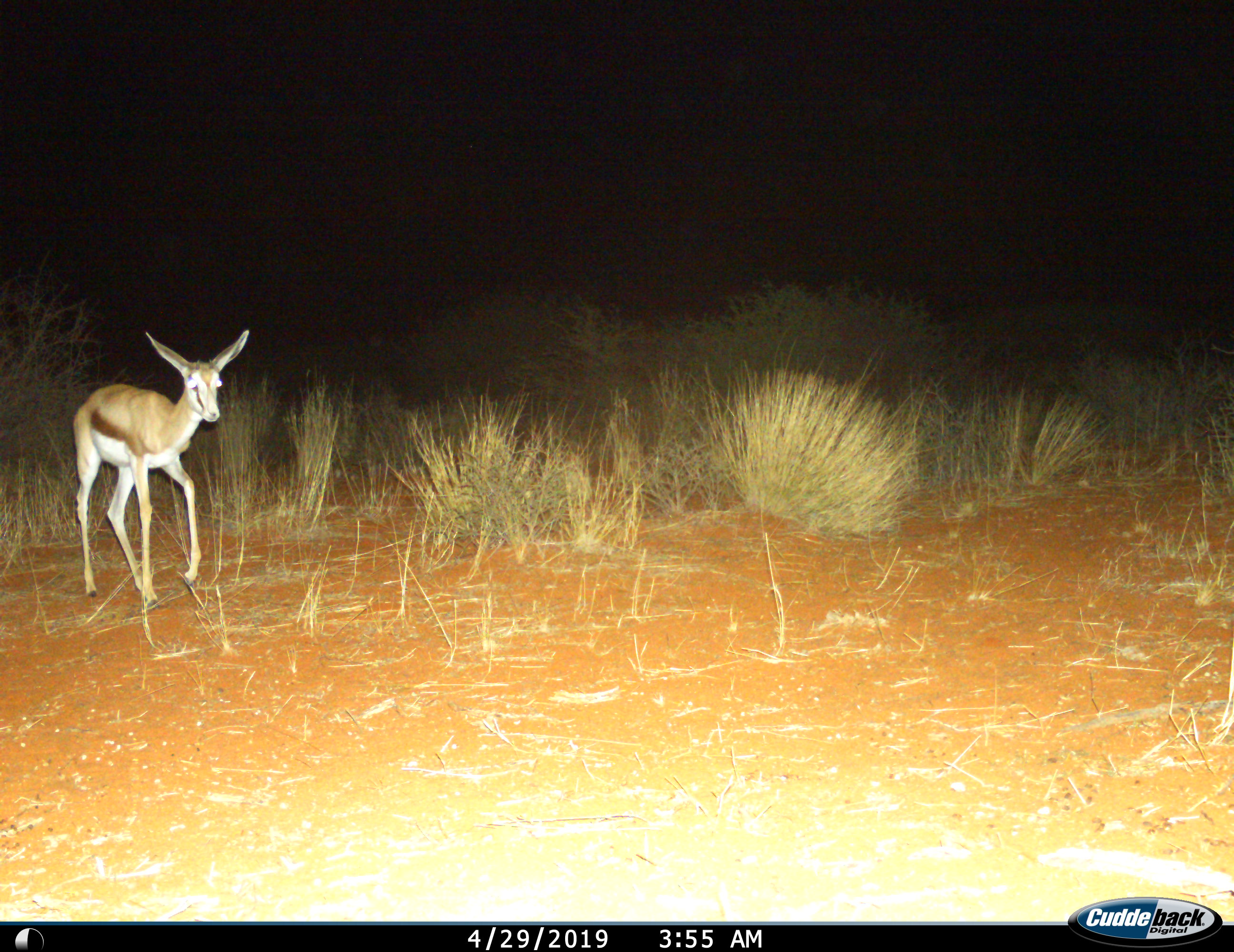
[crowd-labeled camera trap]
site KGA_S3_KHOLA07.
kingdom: Animalia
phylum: Chordata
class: Mammalia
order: Artiodactyla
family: Bovidae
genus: Antidorcas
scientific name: Antidorcas marsupialis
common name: springbok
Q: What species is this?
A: Springbok (Antidorcas marsupialis).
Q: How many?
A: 1.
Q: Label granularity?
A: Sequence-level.